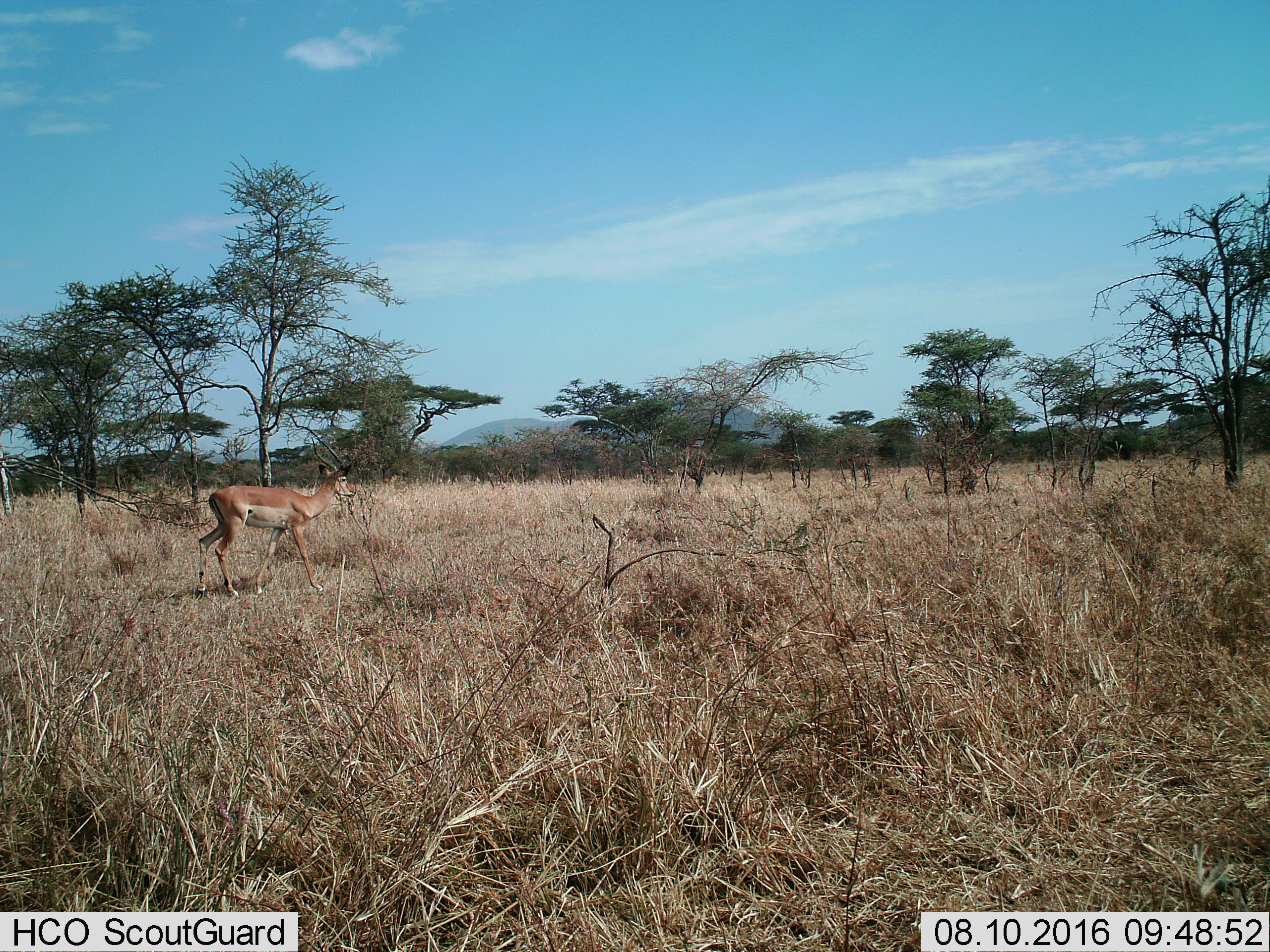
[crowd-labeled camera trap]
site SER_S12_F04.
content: unidentified animal